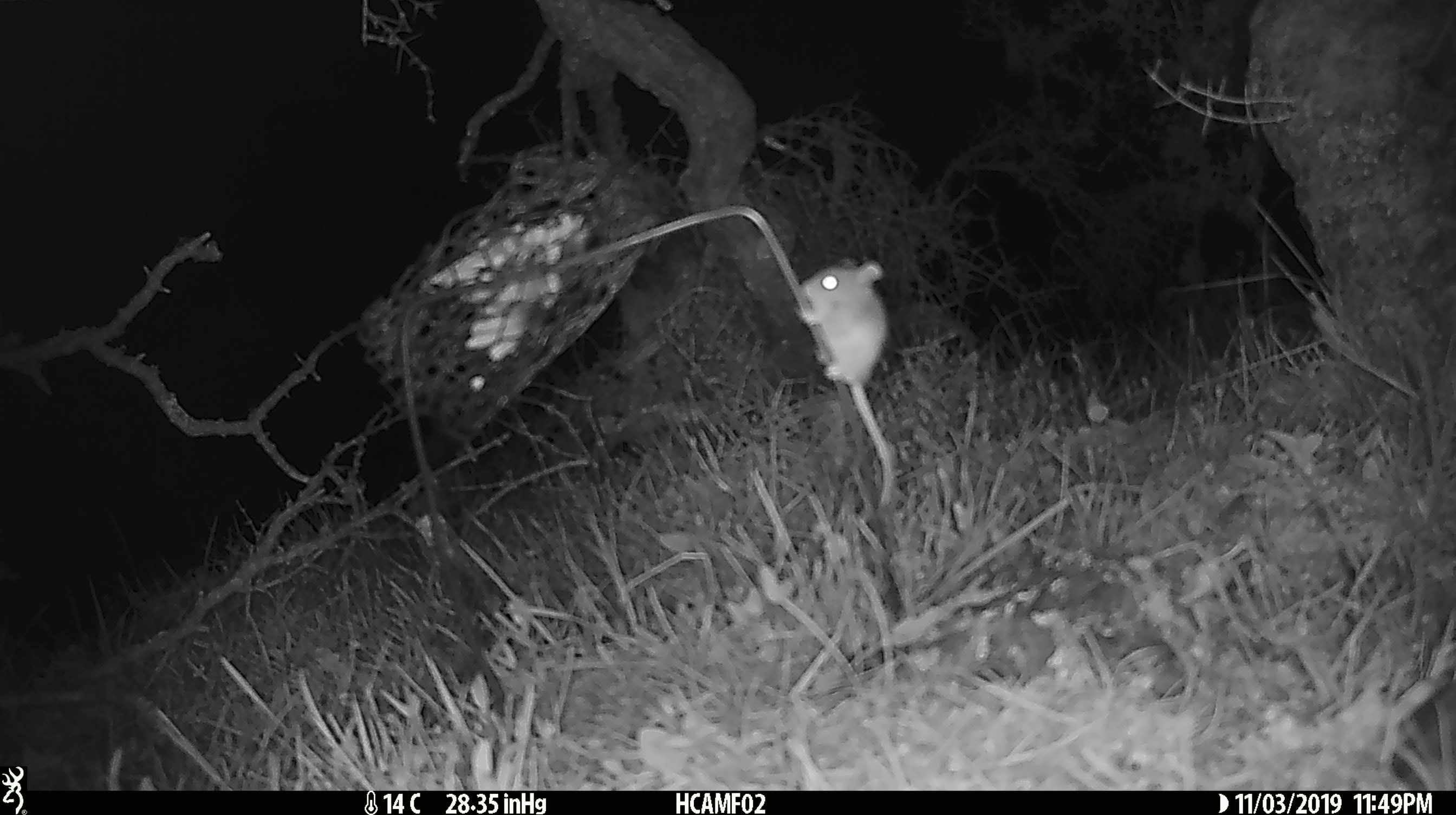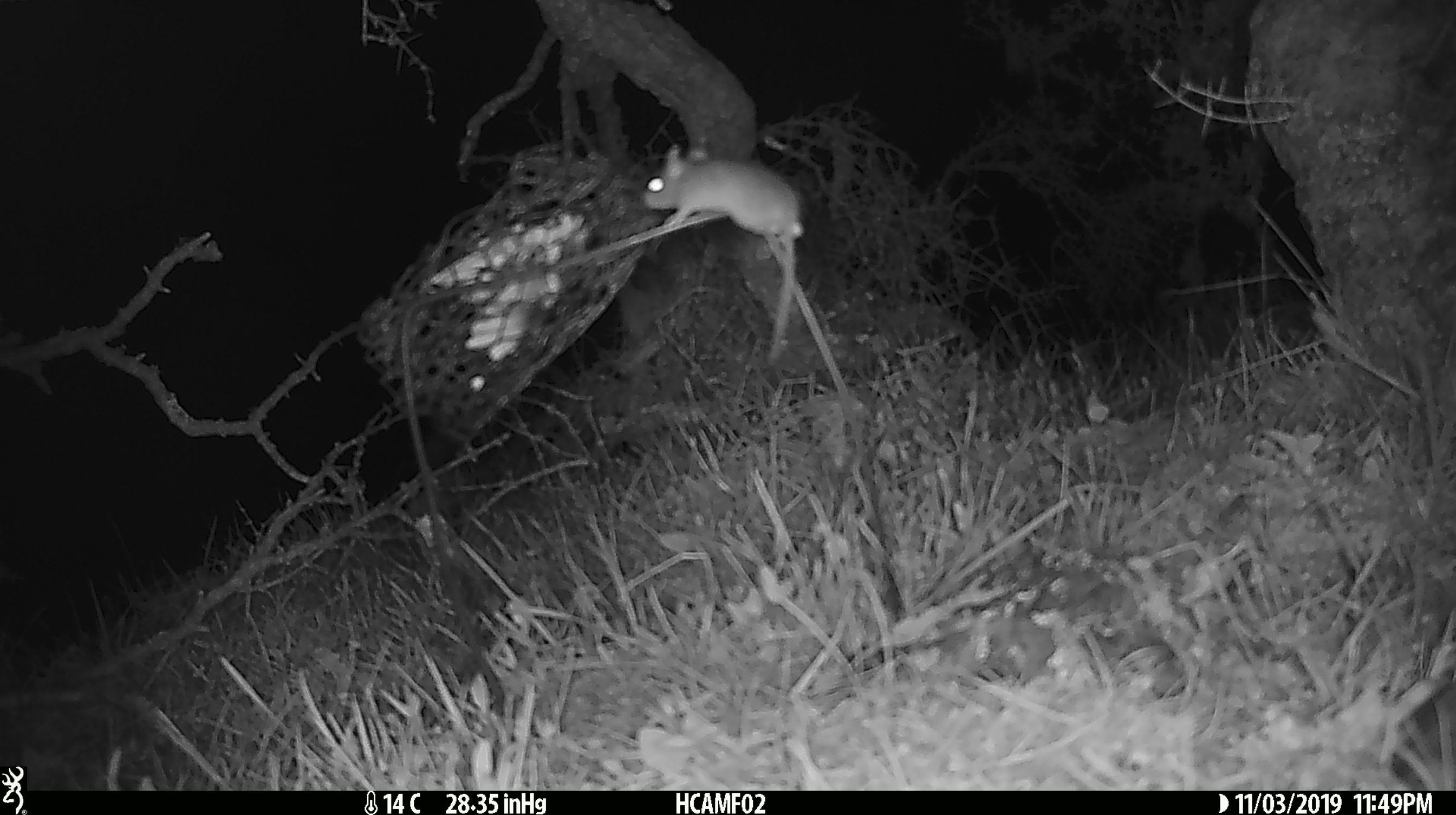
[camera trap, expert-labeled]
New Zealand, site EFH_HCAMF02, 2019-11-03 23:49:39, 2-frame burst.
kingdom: Animalia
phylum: Chordata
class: Mammalia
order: Rodentia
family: Muridae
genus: Mus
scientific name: Mus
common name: mouse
Mouse (Mus).